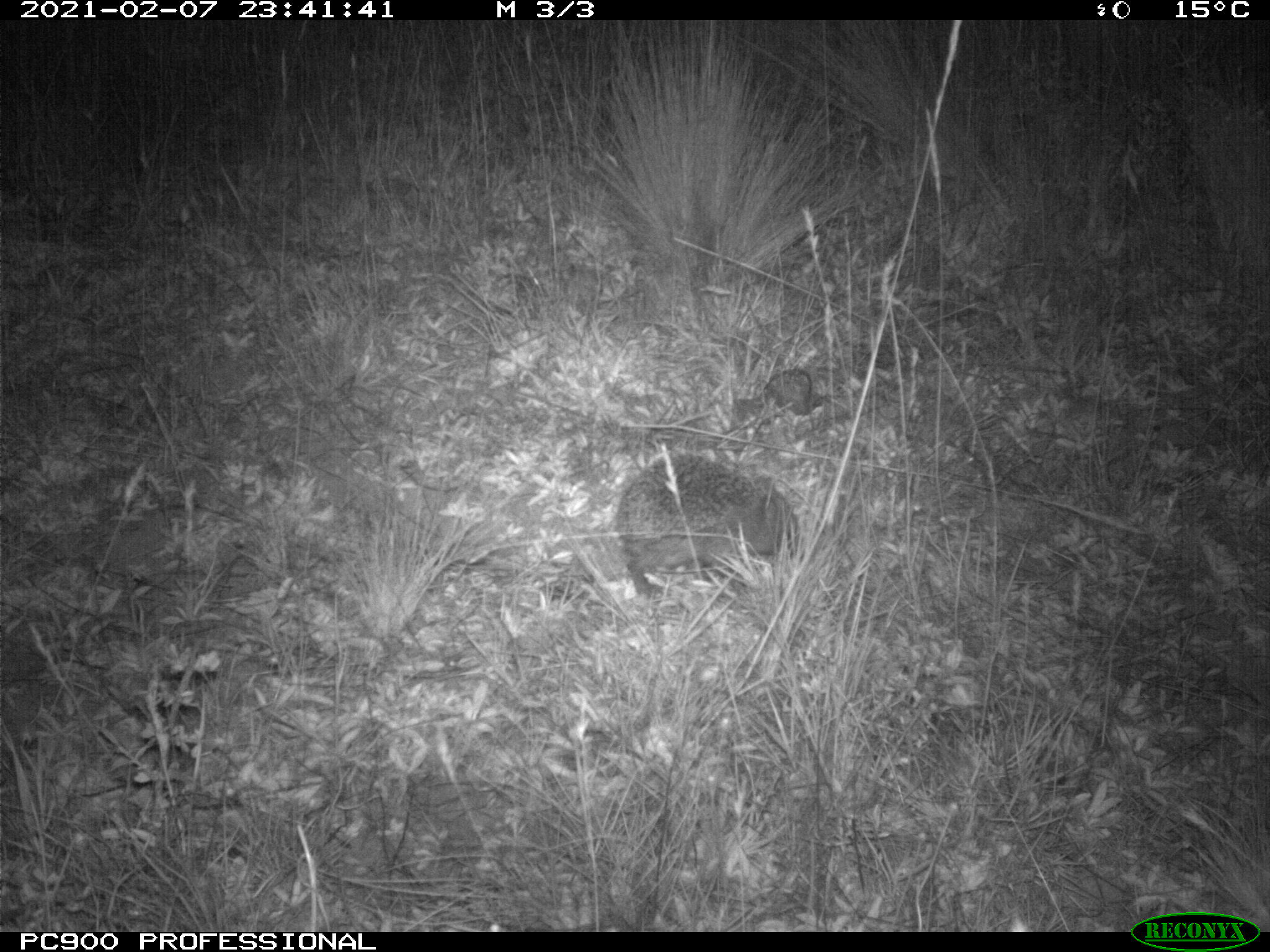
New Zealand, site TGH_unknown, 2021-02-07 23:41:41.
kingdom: Animalia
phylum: Chordata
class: Mammalia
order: Eulipotyphla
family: Erinaceidae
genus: Erinaceus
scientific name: Erinaceus europaeus europaeus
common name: european hedgehog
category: hedgehog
Hedgehog (european hedgehog) (Erinaceus europaeus europaeus).